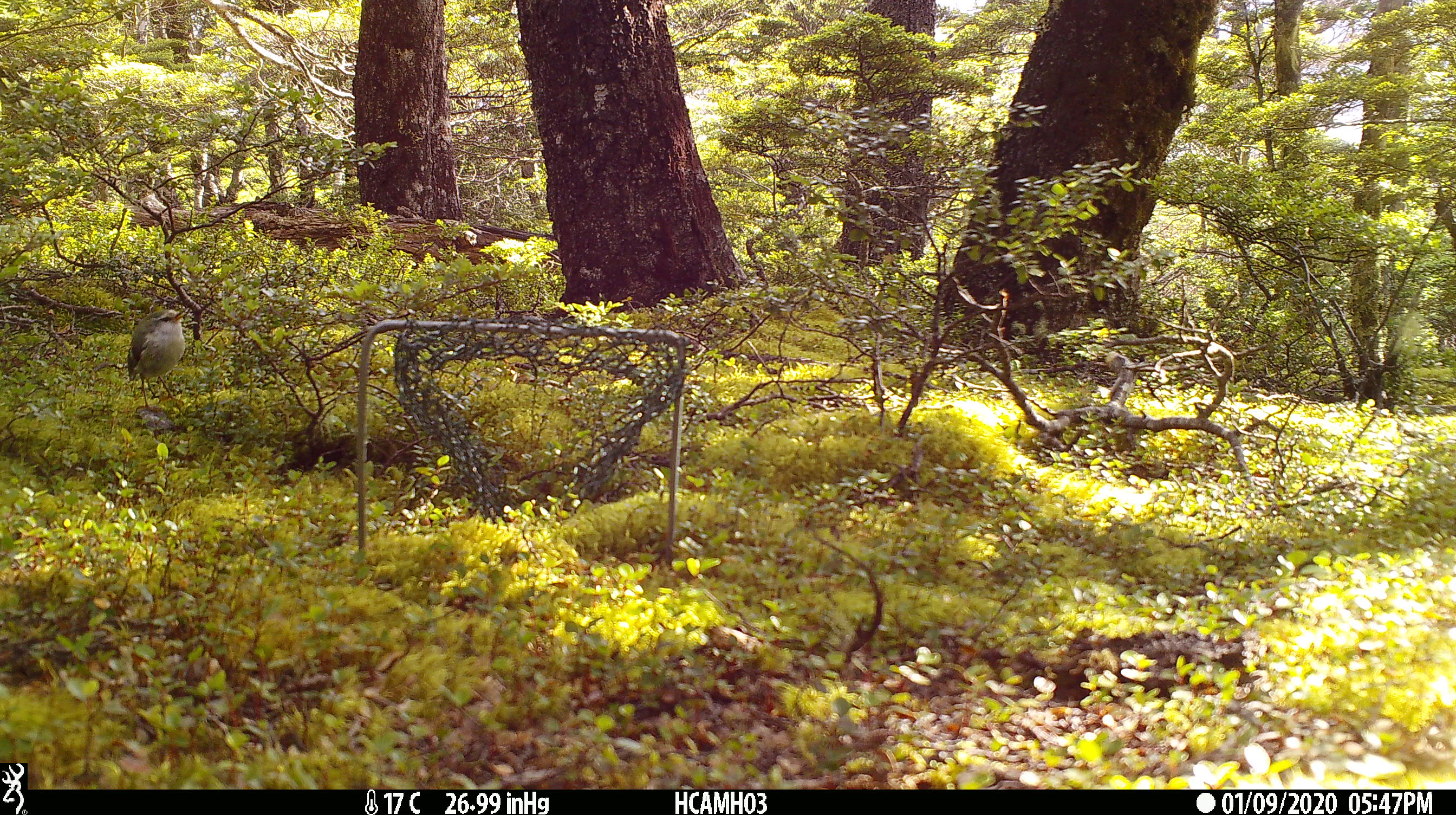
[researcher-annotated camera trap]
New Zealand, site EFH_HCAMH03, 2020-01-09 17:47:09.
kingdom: Animalia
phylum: Chordata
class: Aves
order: Passeriformes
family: Acanthisittidae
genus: Acanthisitta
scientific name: Acanthisitta chloris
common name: rifleman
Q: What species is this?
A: Rifleman (Acanthisitta chloris).